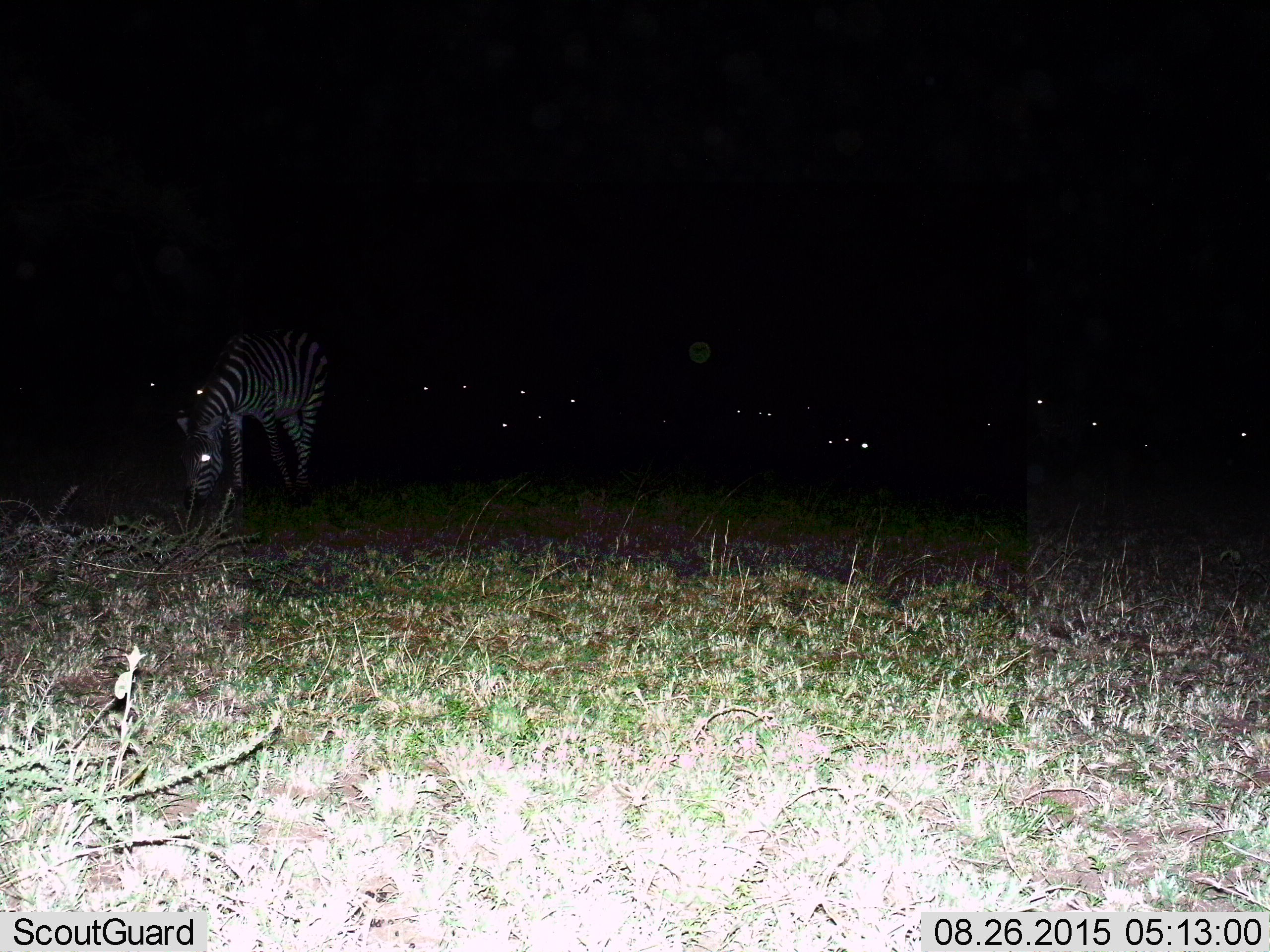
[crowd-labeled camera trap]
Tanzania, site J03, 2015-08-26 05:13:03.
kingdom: Animalia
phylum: Chordata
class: Mammalia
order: Perissodactyla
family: Equidae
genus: Equus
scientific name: Equus quagga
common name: plains zebra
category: zebra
Zebra (plains zebra) (Equus quagga), count 1. Behavior (volunteer vote fractions): standing 22%, resting 0%, moving 11%, interacting 0%. Young present (vote fraction): 0%. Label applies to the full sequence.